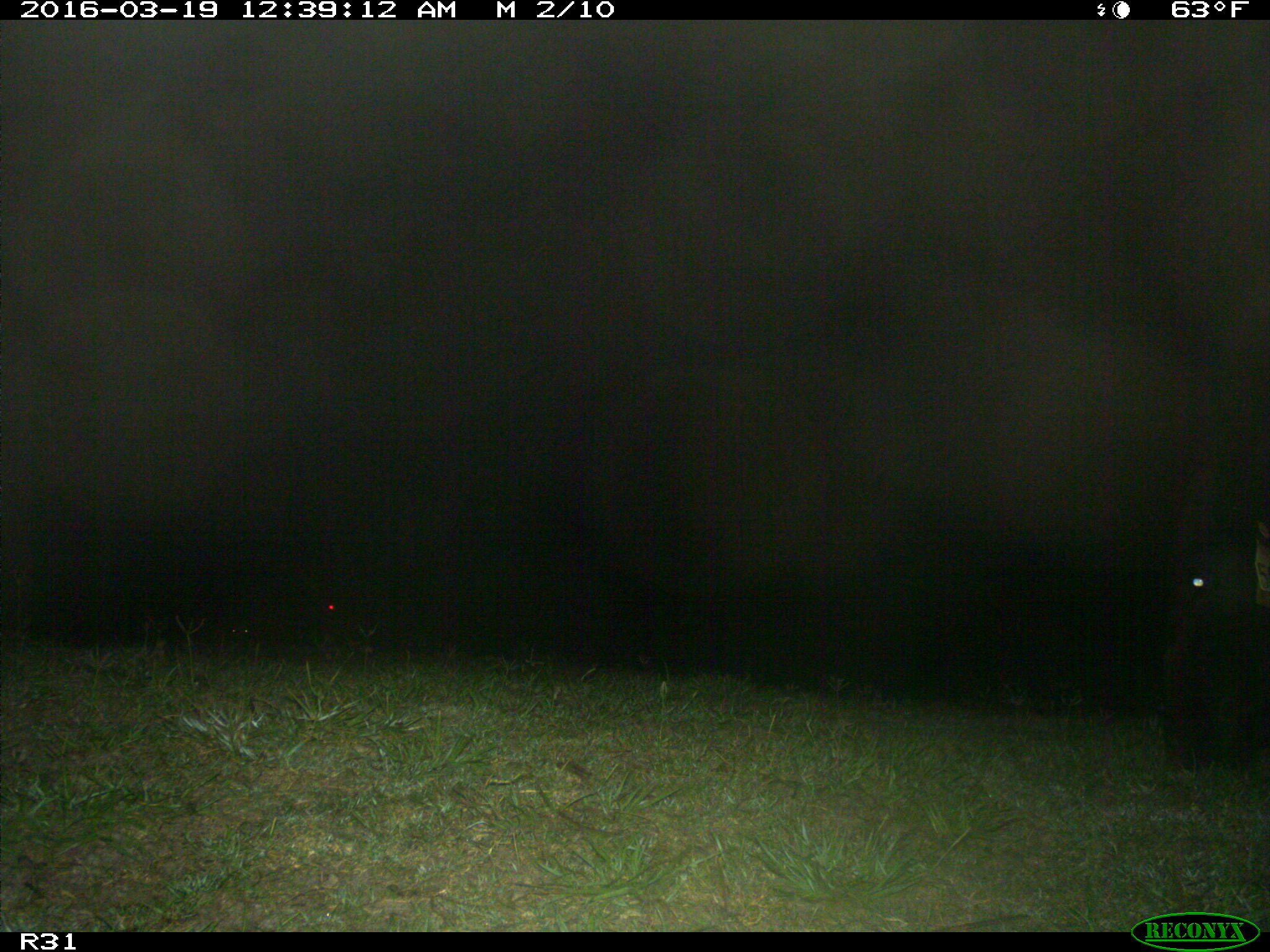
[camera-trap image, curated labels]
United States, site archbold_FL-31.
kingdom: Animalia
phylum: Chordata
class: Mammalia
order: Artiodactyla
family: Bovidae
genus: Bos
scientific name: Bos taurus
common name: domestic cow